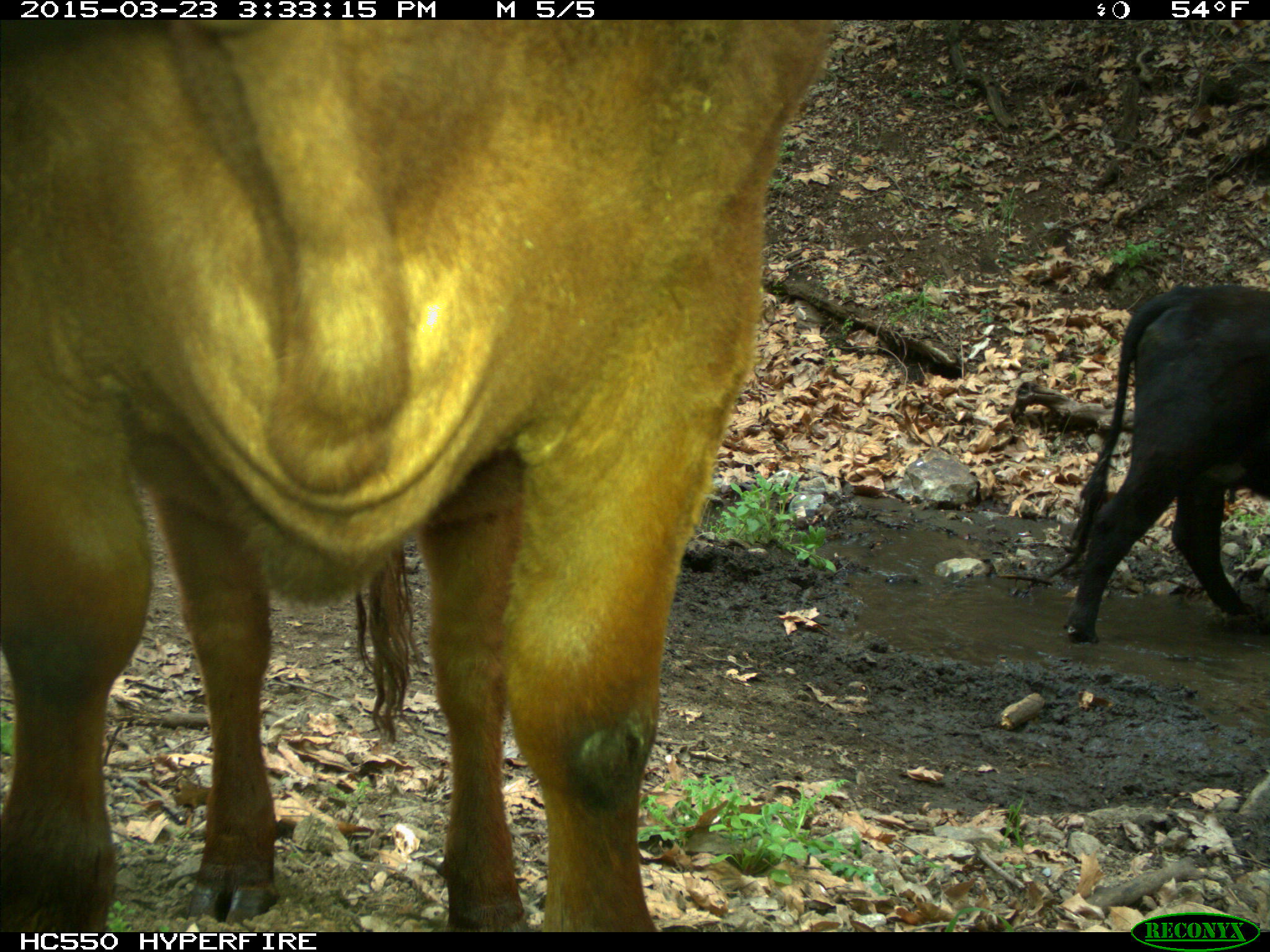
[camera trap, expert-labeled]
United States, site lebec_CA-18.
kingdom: Animalia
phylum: Chordata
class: Mammalia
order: Artiodactyla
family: Bovidae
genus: Bos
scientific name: Bos taurus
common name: domestic cow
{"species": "Bos taurus (domestic cow)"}